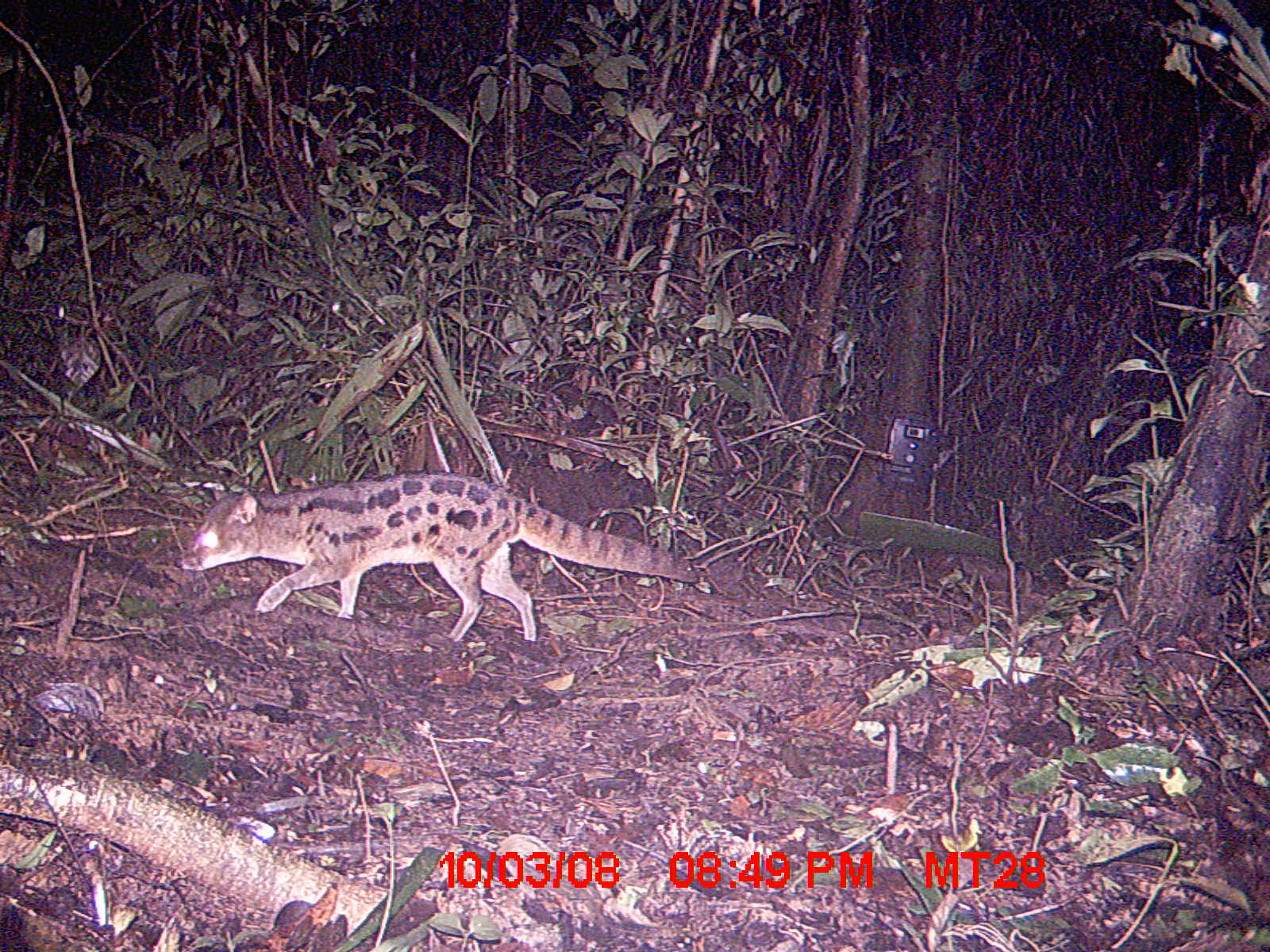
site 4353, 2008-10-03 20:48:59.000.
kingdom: Animalia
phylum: Chordata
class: Aves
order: Cuculiformes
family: Cuculidae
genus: Coua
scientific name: Coua serriana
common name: red-breasted coua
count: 1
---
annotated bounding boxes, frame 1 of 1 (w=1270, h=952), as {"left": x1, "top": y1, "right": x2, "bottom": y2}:
coua serriana: {"left": 172, "top": 467, "right": 700, "bottom": 642}